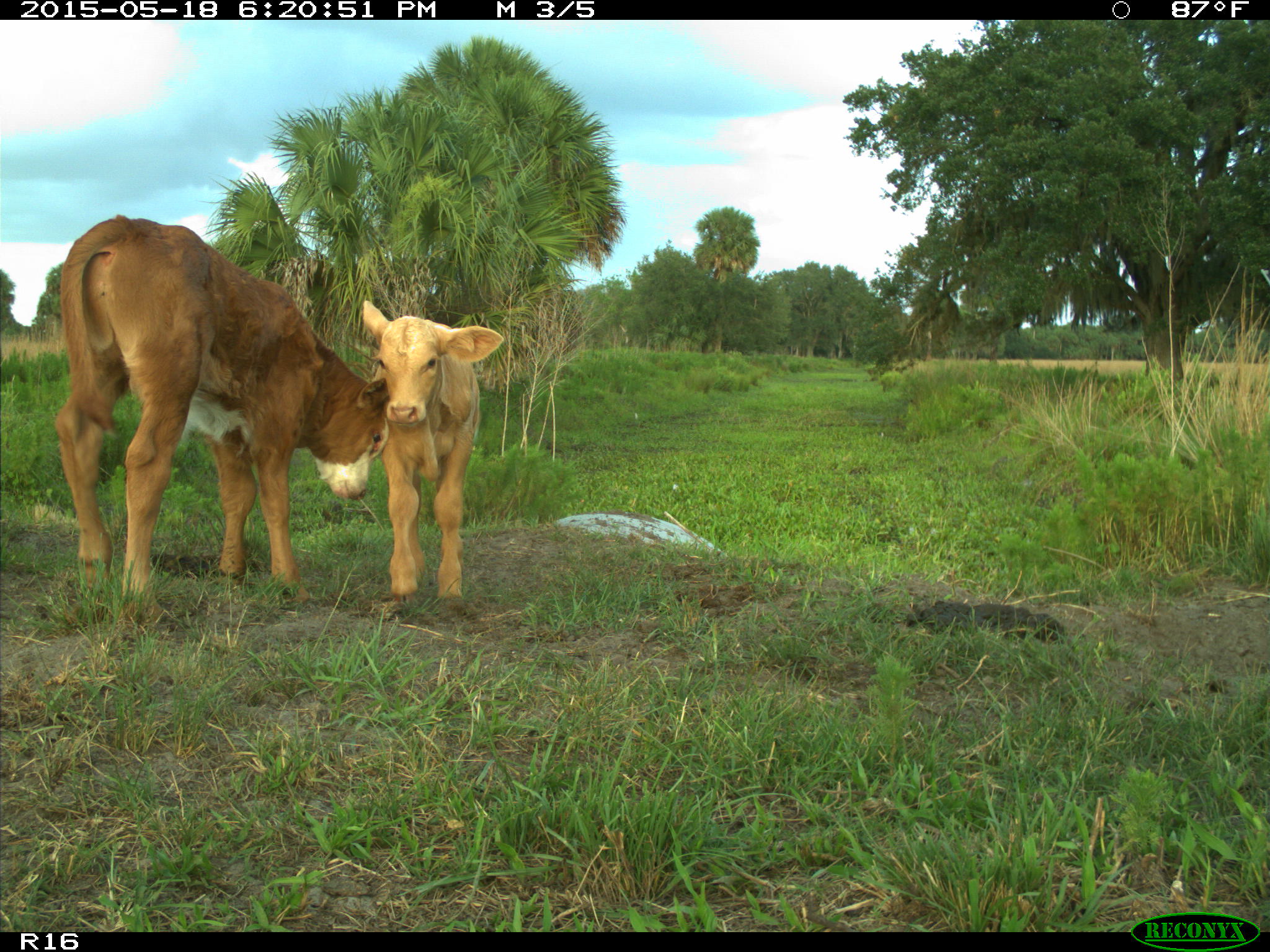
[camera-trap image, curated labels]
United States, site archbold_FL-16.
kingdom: Animalia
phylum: Chordata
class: Mammalia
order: Artiodactyla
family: Bovidae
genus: Bos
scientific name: Bos taurus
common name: domestic cow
Bos taurus (domestic cow).